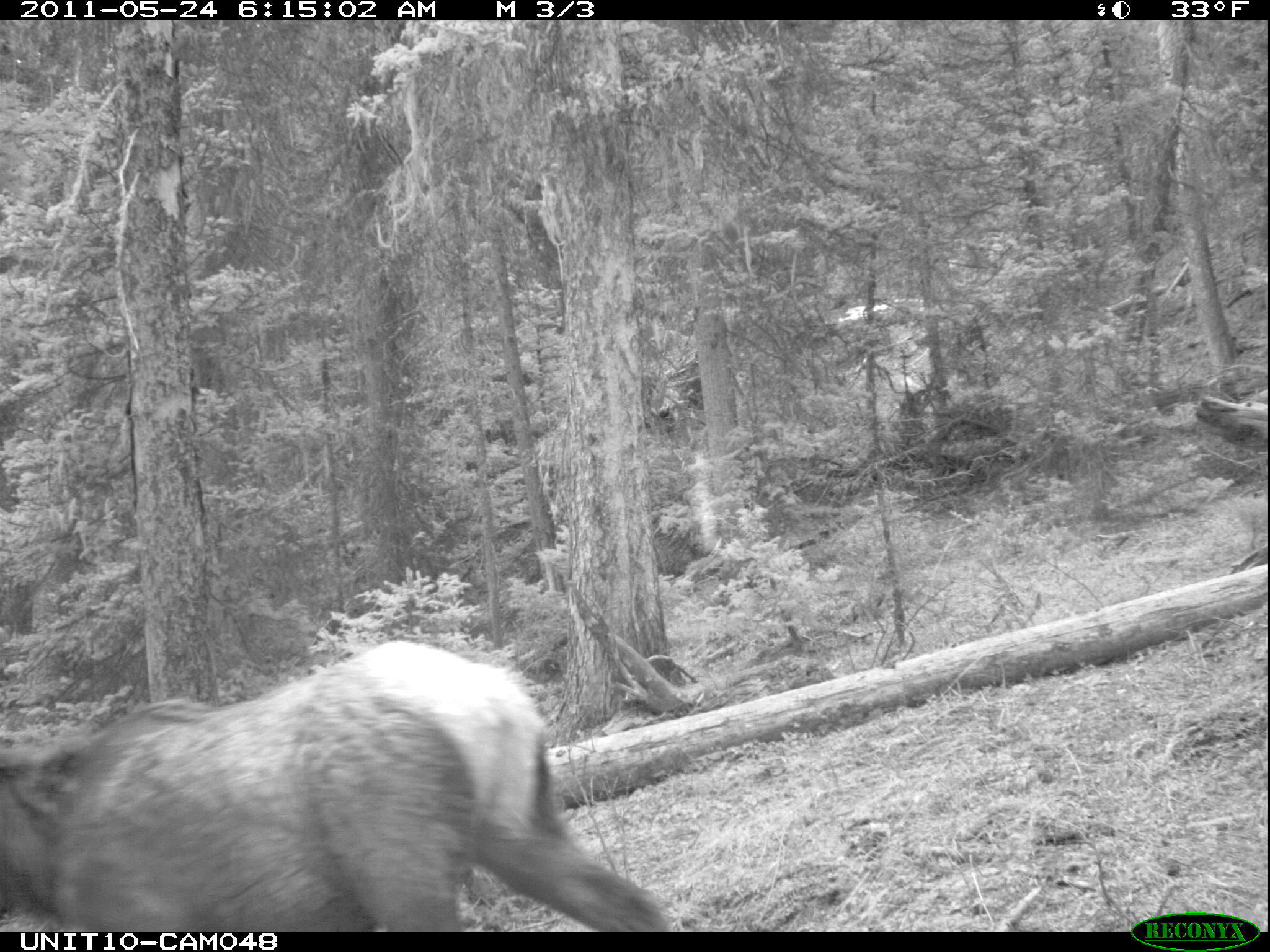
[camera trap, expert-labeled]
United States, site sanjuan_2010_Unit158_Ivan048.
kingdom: Animalia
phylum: Chordata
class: Mammalia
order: Artiodactyla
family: Cervidae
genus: Cervus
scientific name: Cervus elaphus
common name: red deer